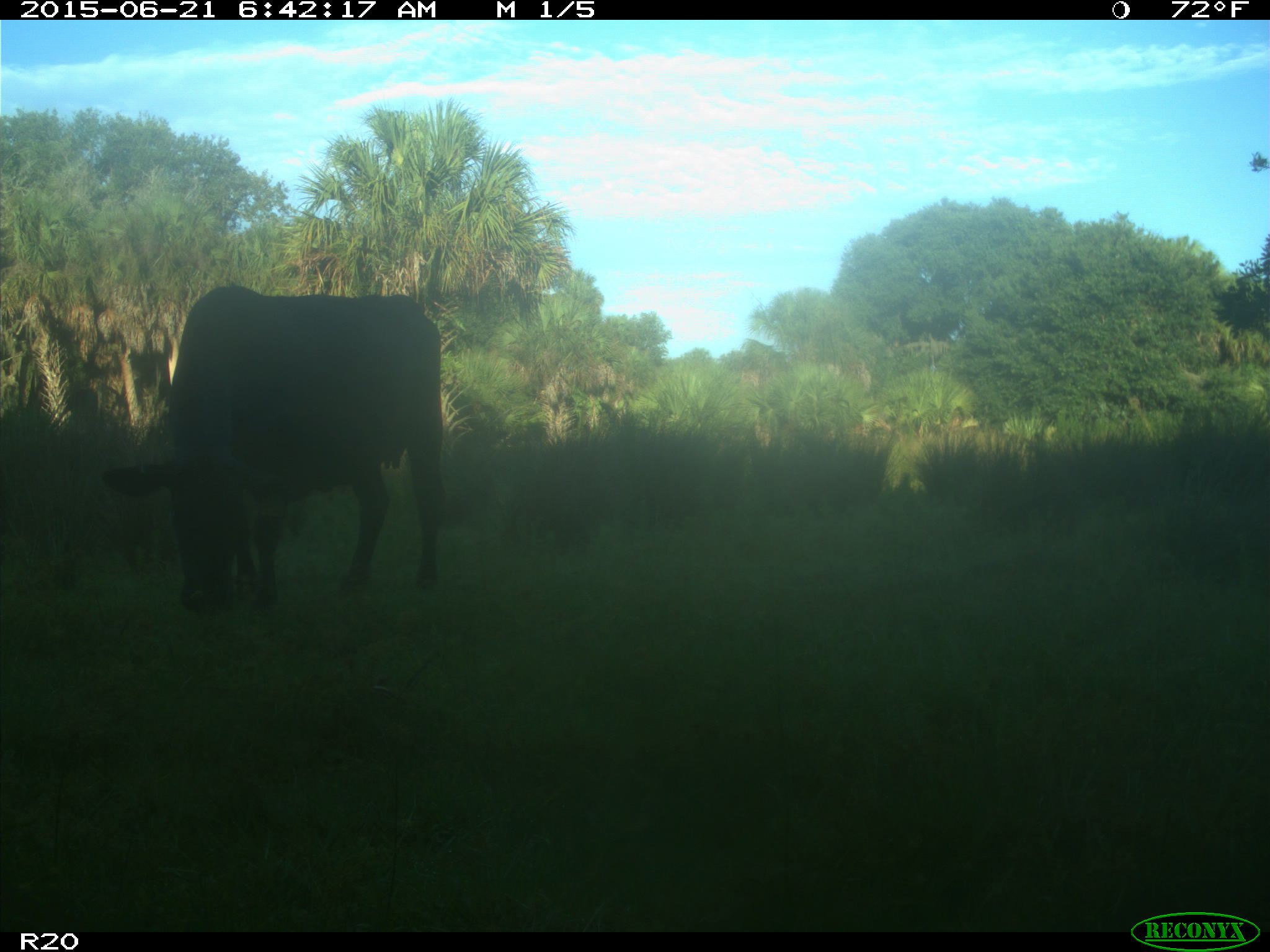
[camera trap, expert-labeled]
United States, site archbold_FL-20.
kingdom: Animalia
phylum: Chordata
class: Mammalia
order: Artiodactyla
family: Bovidae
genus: Bos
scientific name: Bos taurus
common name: domestic cow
Bos taurus (domestic cow).